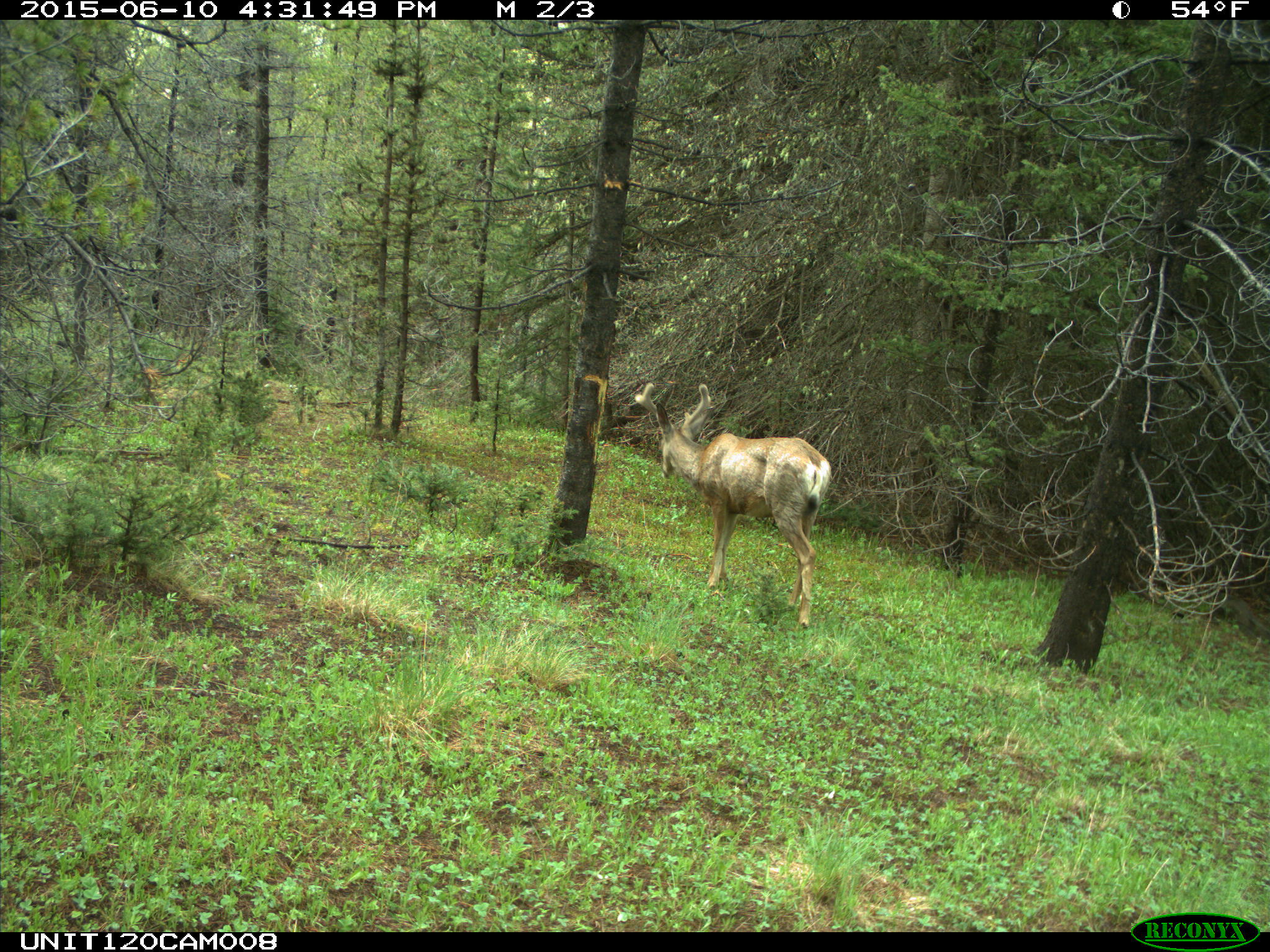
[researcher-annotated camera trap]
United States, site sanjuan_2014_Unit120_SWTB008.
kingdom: Animalia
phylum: Chordata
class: Mammalia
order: Artiodactyla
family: Cervidae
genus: Odocoileus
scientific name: Odocoileus hemionus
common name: mule deer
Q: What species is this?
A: Odocoileus hemionus (mule deer).